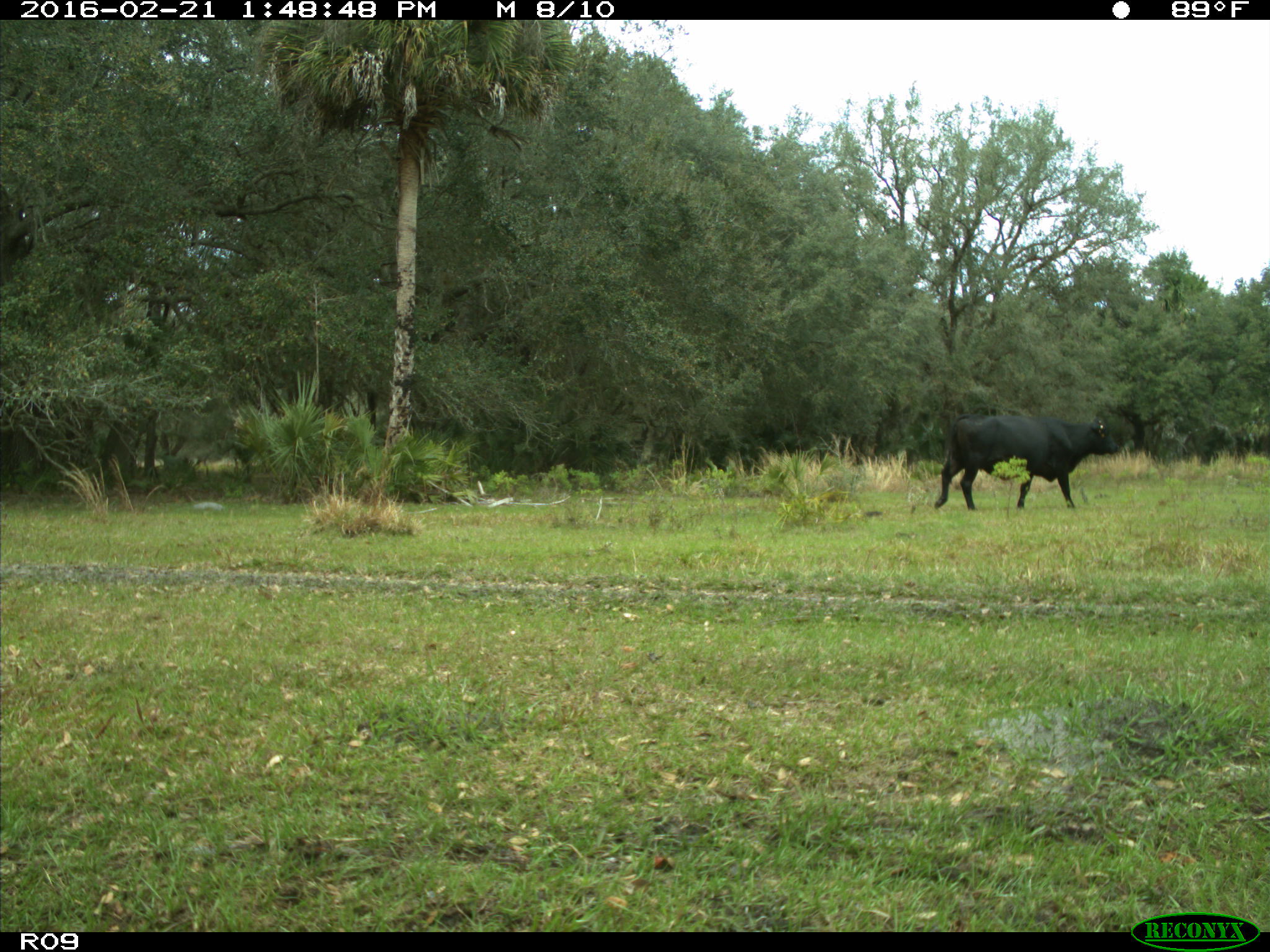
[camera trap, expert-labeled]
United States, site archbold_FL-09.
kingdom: Animalia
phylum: Chordata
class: Mammalia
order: Artiodactyla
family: Bovidae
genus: Bos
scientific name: Bos taurus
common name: domestic cow